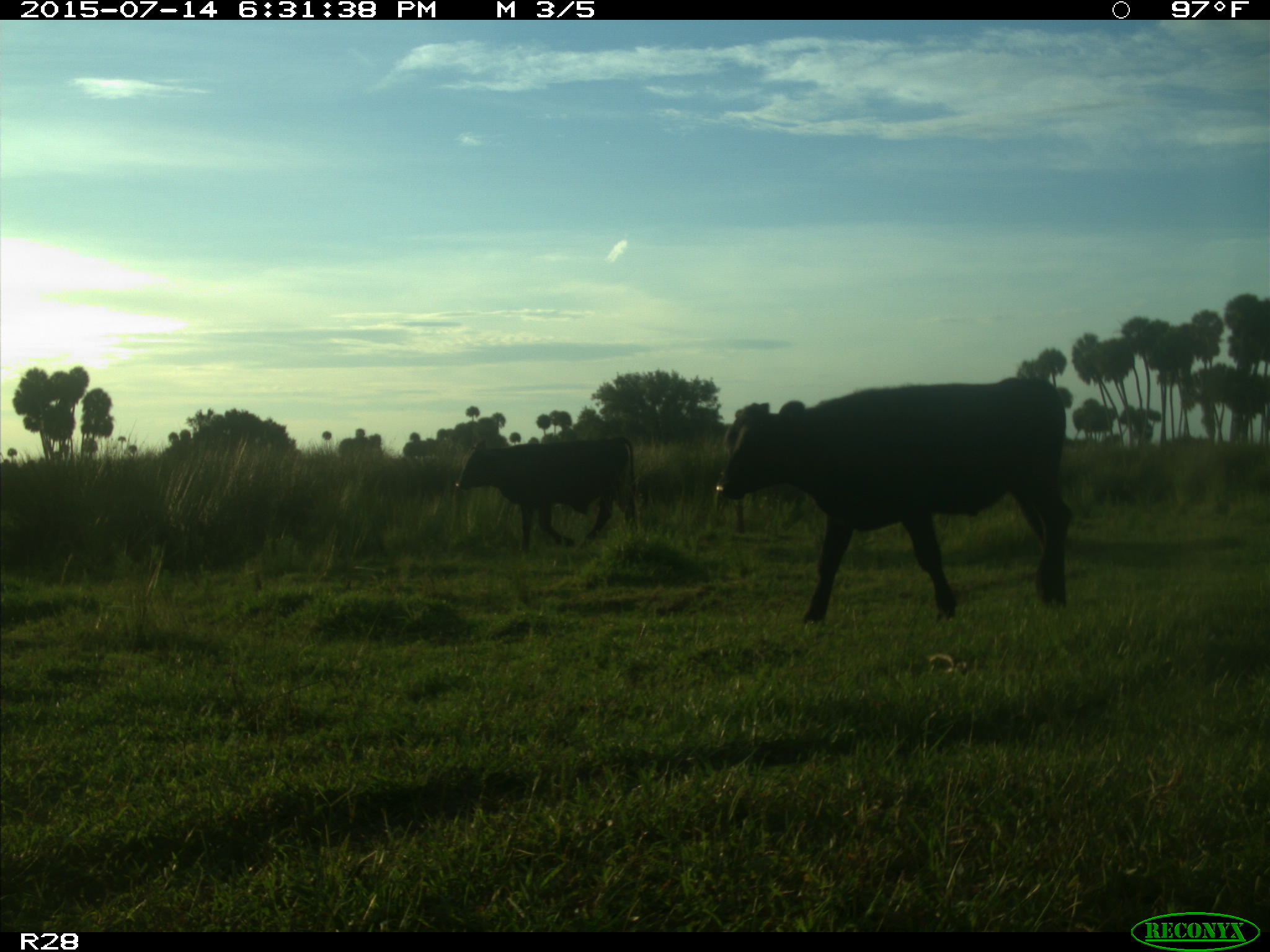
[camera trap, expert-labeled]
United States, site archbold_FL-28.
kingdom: Animalia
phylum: Chordata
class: Mammalia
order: Artiodactyla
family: Bovidae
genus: Bos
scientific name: Bos taurus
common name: domestic cow